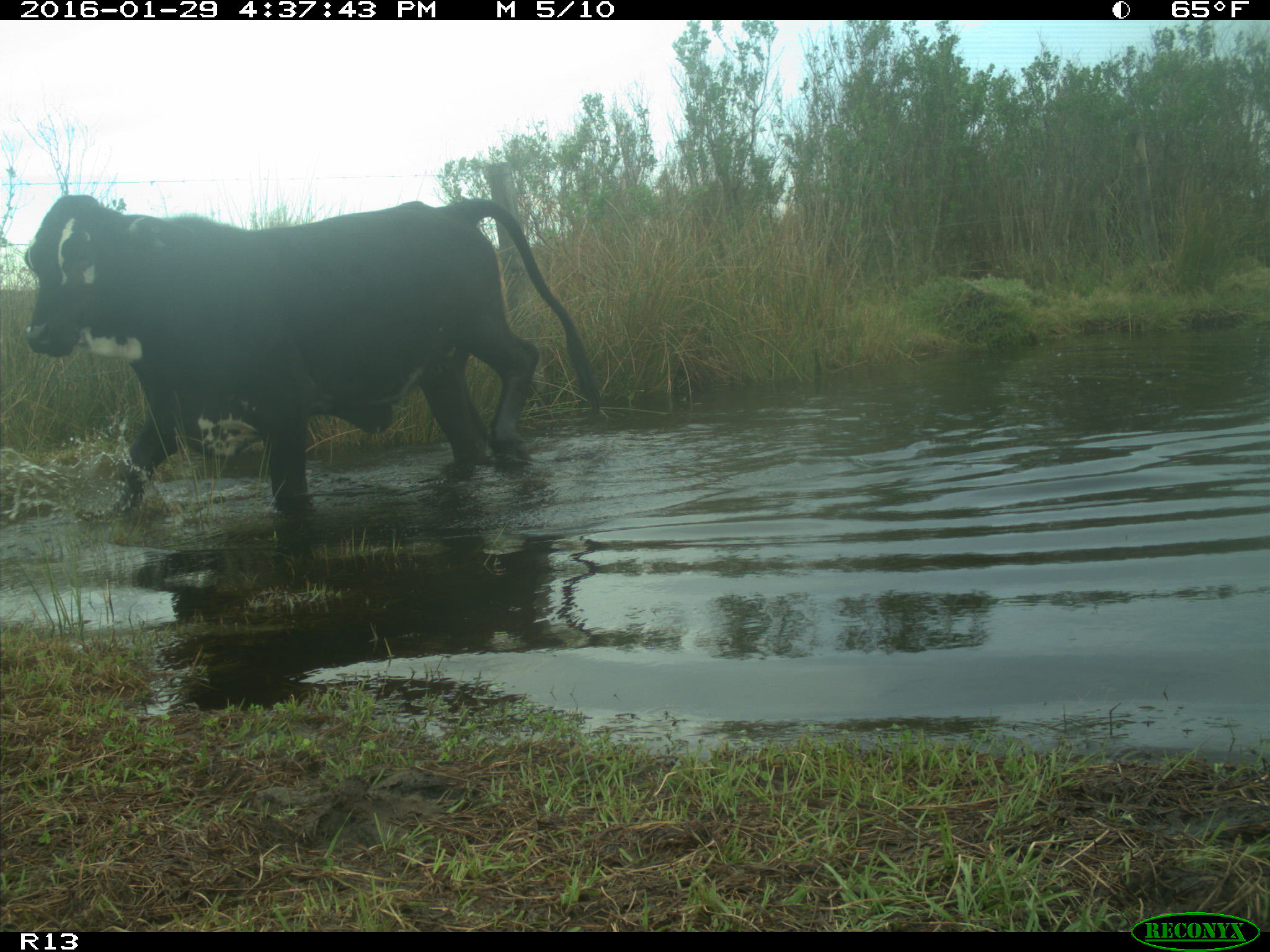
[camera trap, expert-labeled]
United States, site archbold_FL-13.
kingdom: Animalia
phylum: Chordata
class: Mammalia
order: Artiodactyla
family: Bovidae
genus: Bos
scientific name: Bos taurus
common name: domestic cow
Bos taurus (domestic cow).